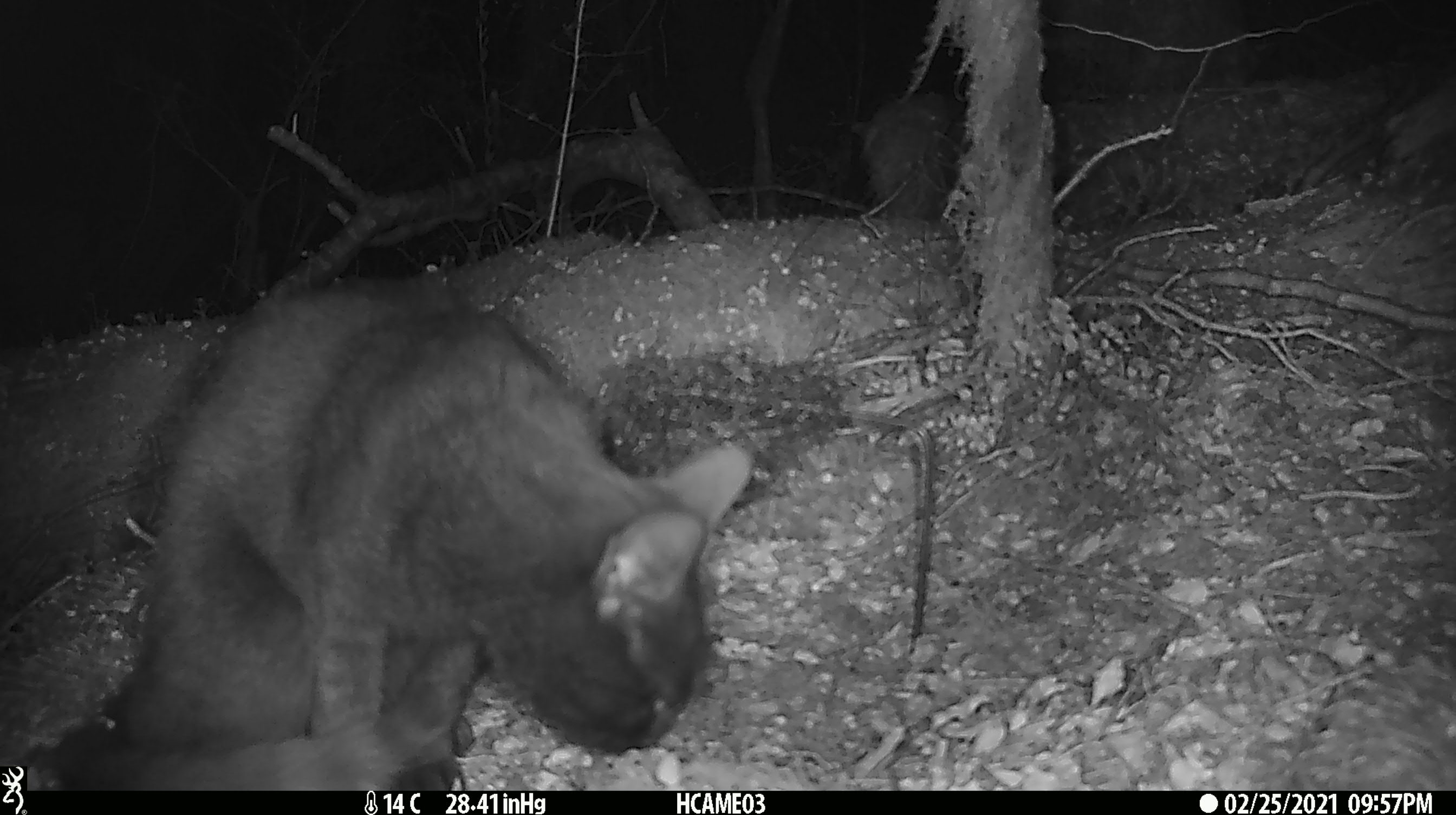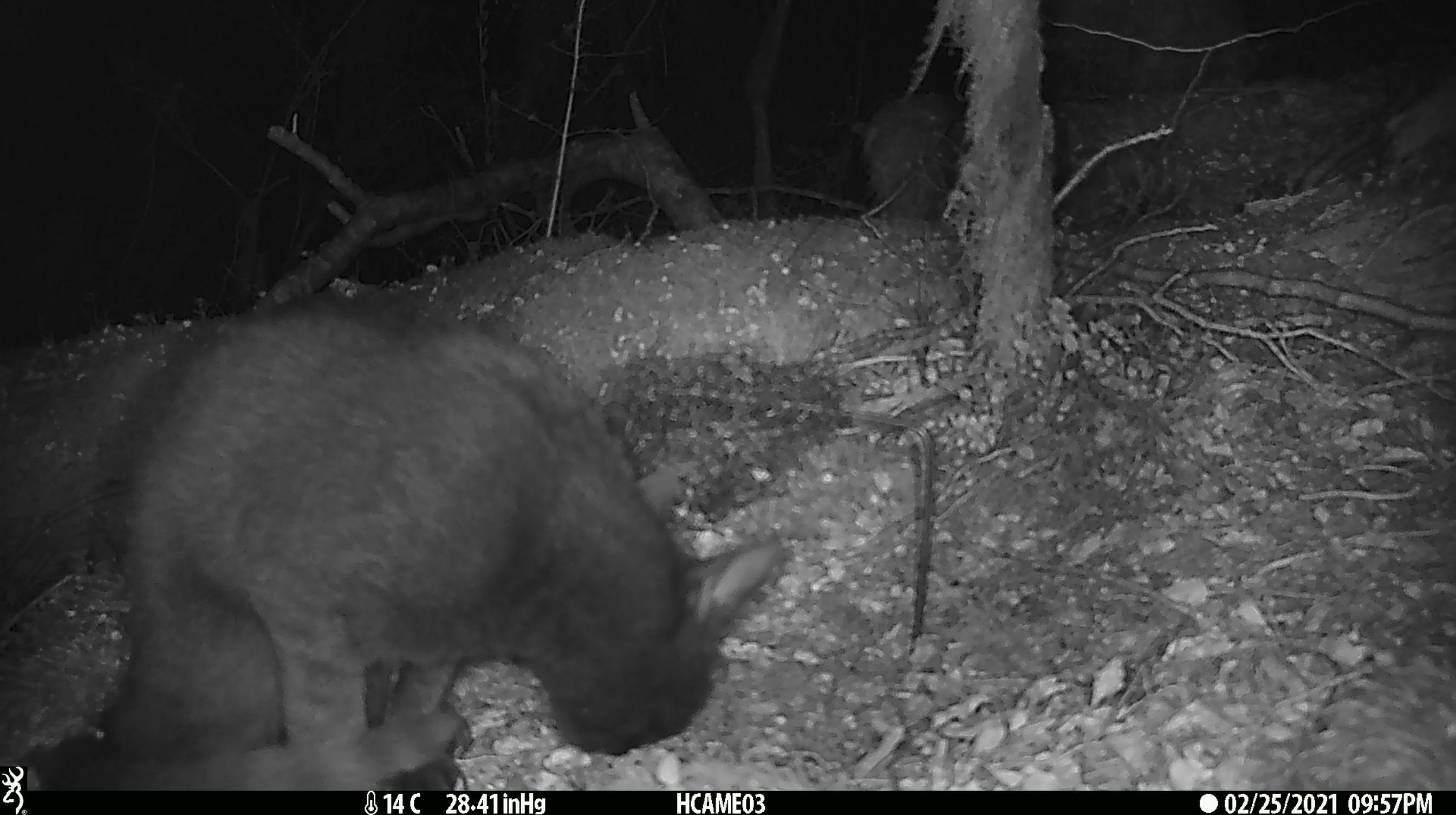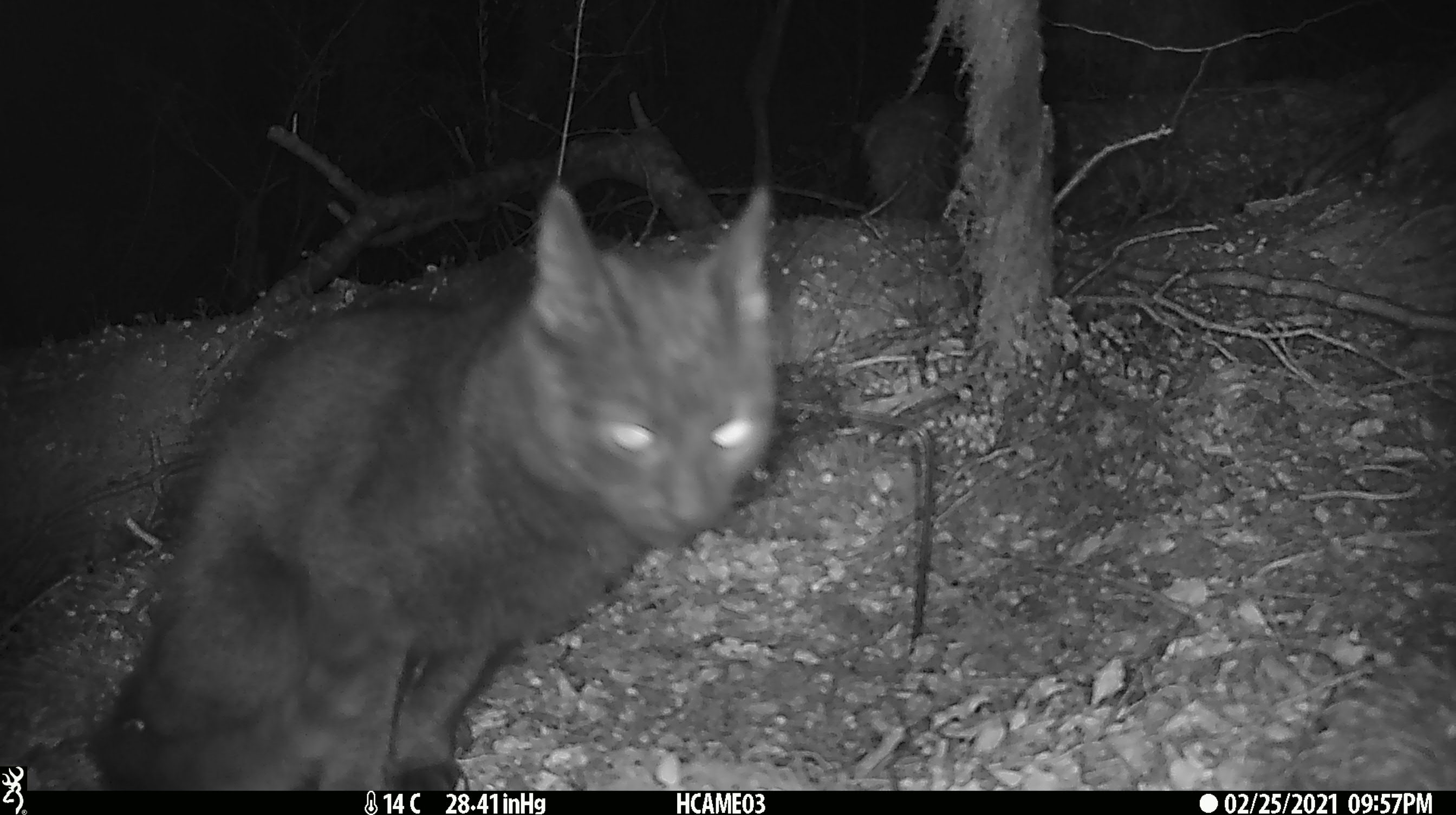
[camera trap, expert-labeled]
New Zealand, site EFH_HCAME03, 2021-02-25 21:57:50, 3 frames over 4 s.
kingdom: Animalia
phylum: Chordata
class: Mammalia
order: Carnivora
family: Felidae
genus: Felis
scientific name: Felis catus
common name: domestic cat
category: cat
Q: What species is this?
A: Cat (domestic cat) (Felis catus).